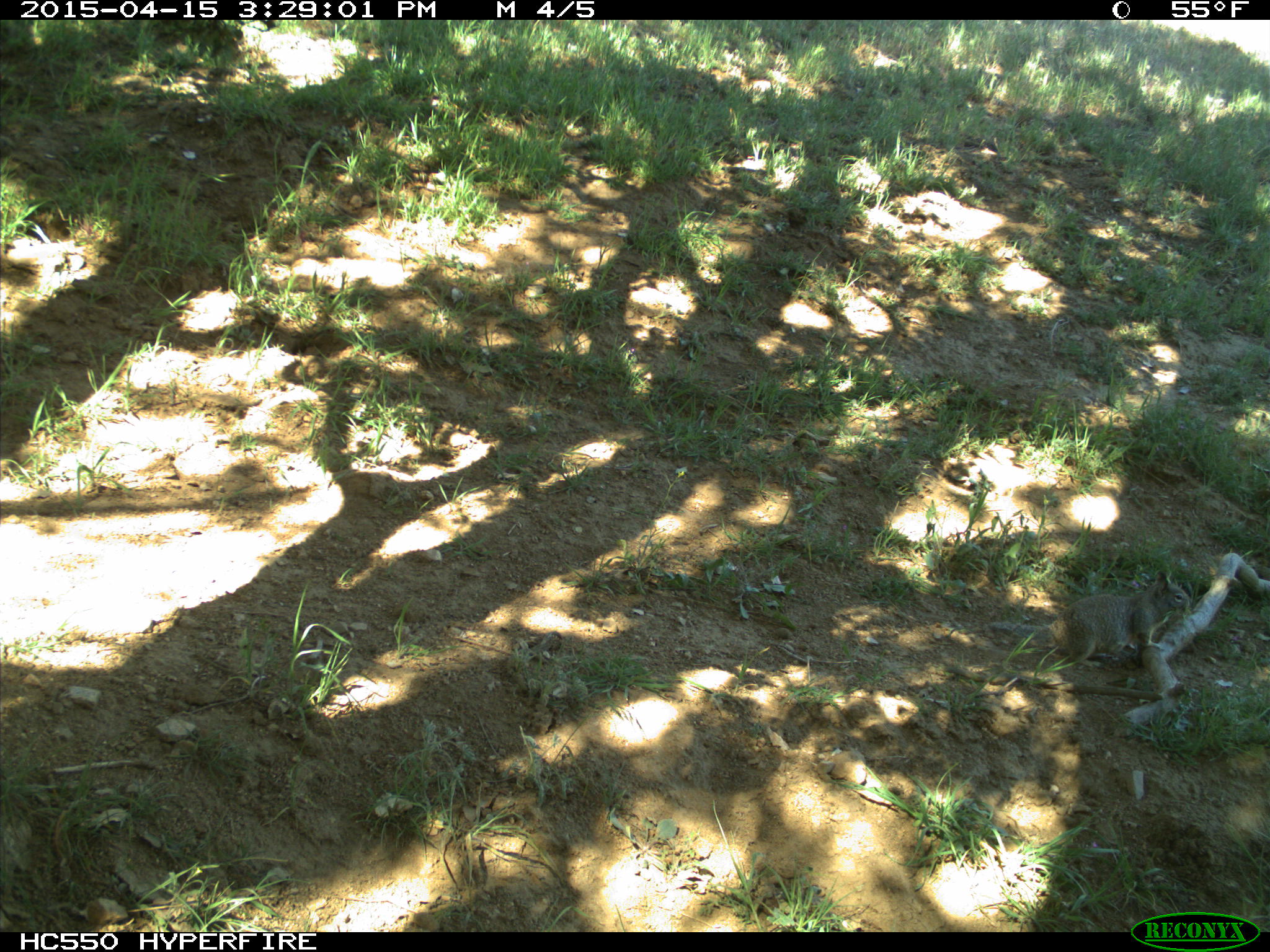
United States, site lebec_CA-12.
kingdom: Animalia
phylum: Chordata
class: Mammalia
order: Rodentia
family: Sciuridae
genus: Otospermophilus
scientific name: Otospermophilus beecheyi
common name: california ground squirrel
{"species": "Otospermophilus beecheyi (california ground squirrel)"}